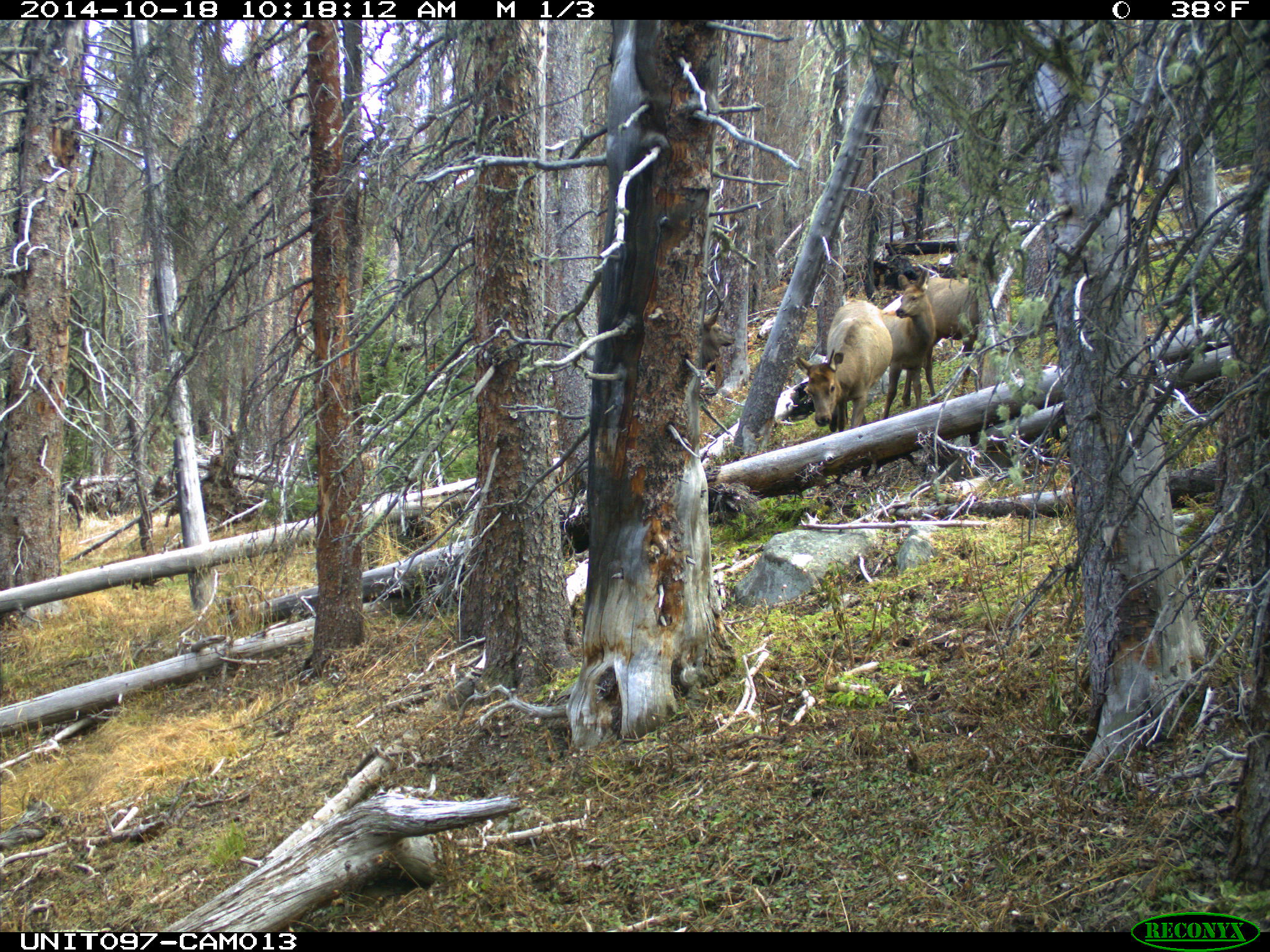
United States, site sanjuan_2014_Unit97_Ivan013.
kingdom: Animalia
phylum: Chordata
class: Mammalia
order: Artiodactyla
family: Cervidae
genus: Cervus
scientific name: Cervus elaphus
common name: red deer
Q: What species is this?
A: Cervus elaphus (red deer).